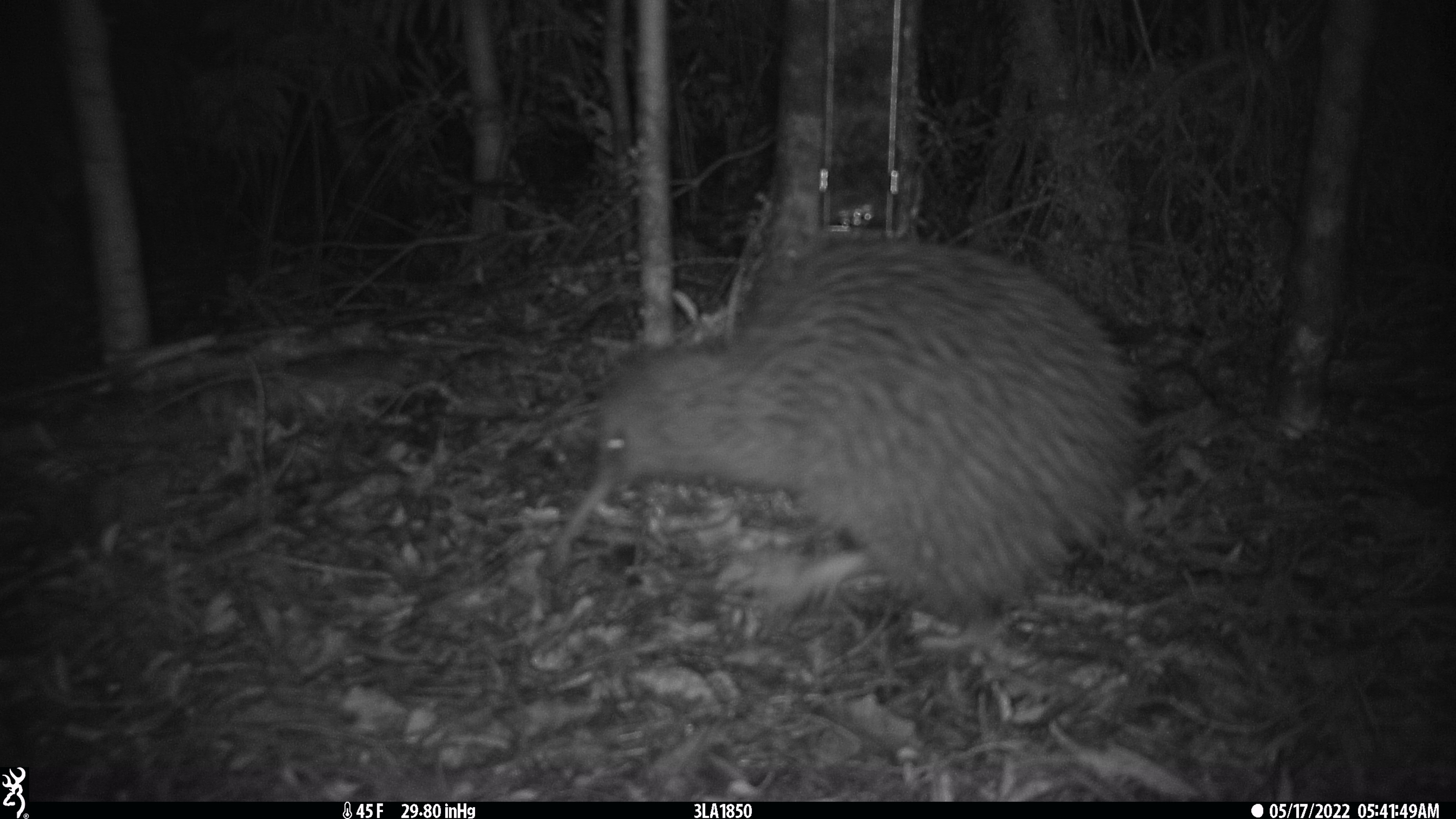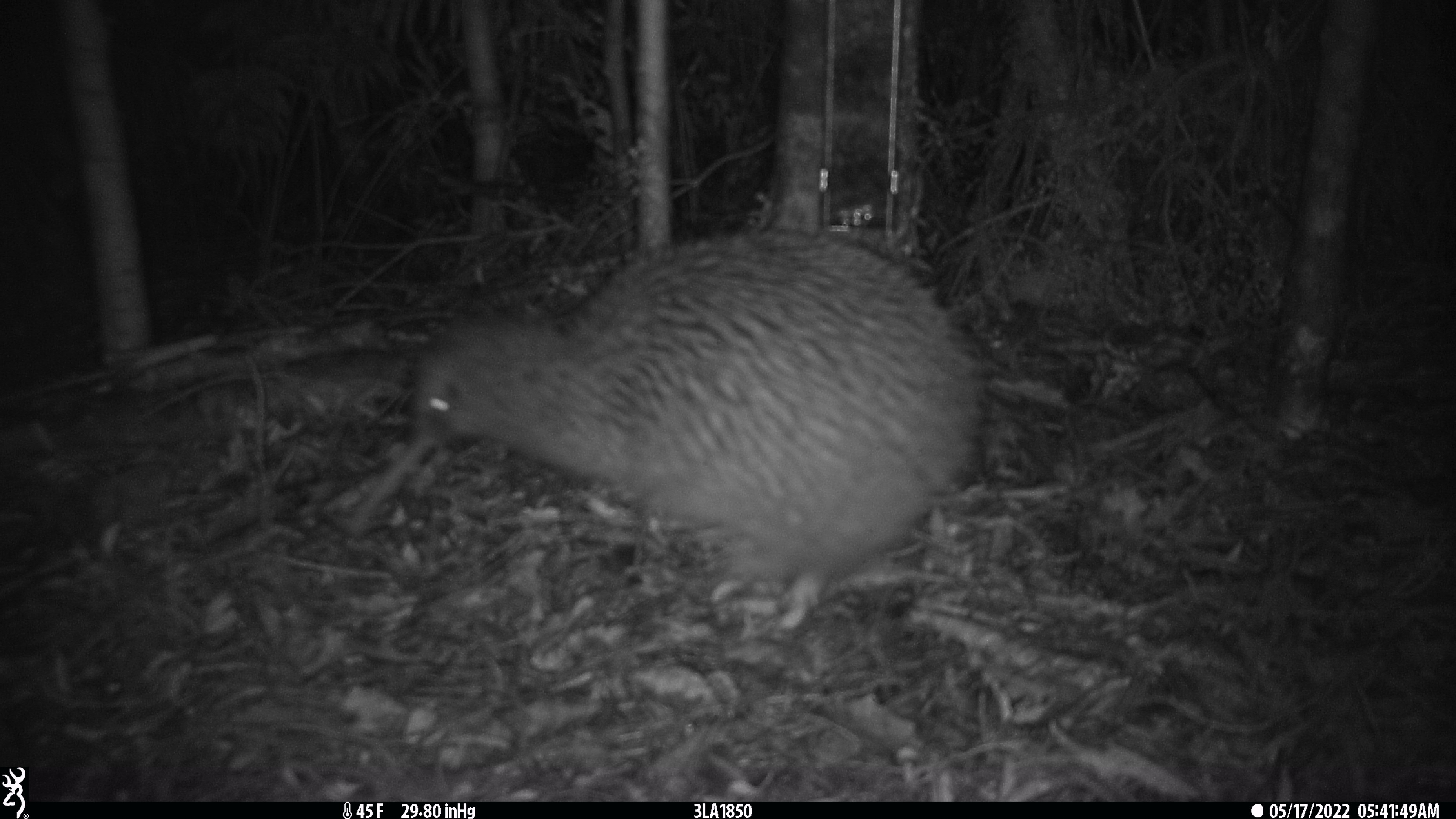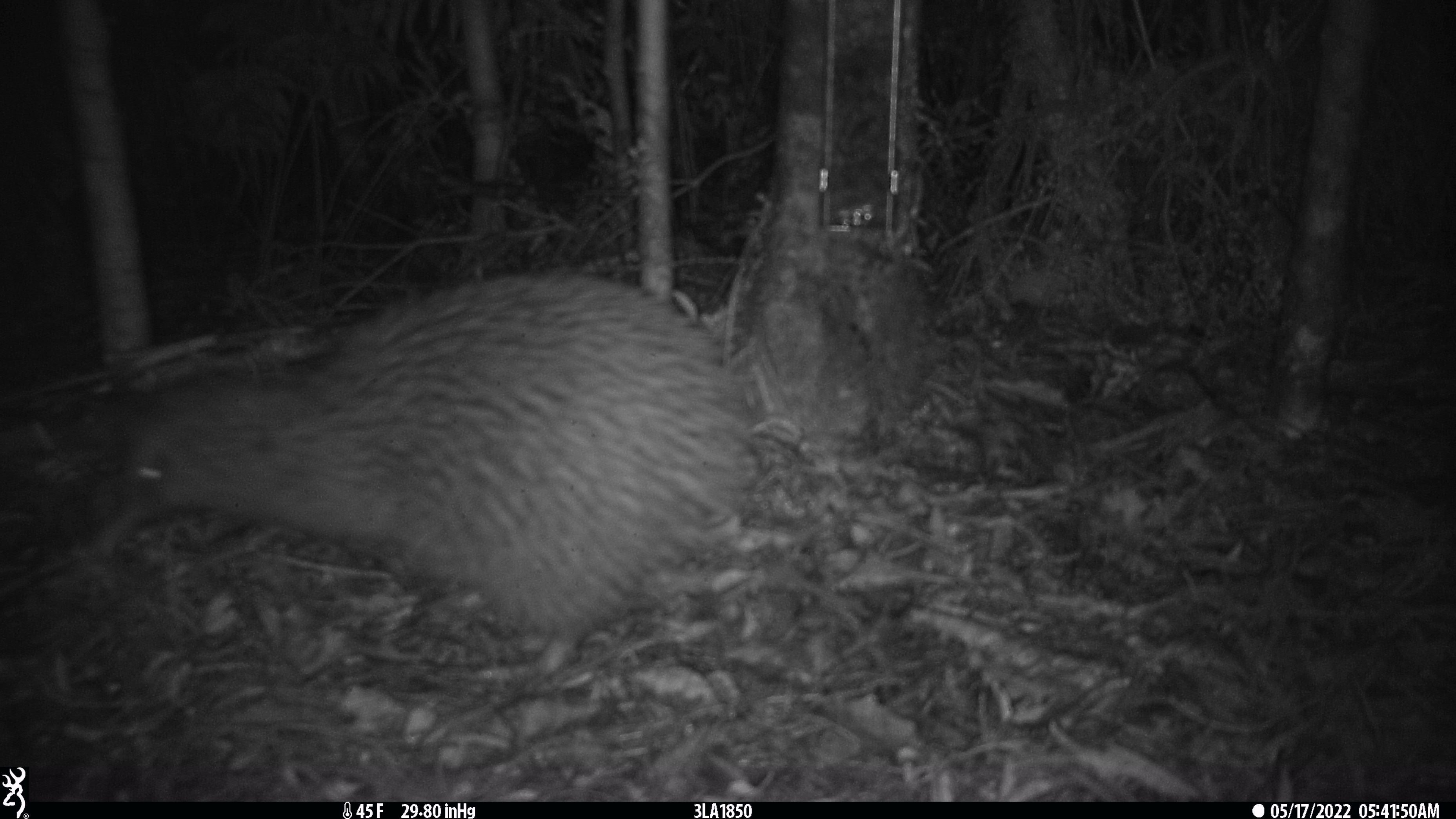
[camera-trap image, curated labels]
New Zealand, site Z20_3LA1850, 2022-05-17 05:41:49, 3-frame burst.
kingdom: Animalia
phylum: Chordata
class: Aves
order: Apterygiformes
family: Apterygidae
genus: Apteryx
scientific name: Apteryx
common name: kiwi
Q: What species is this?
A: Kiwi (Apteryx).